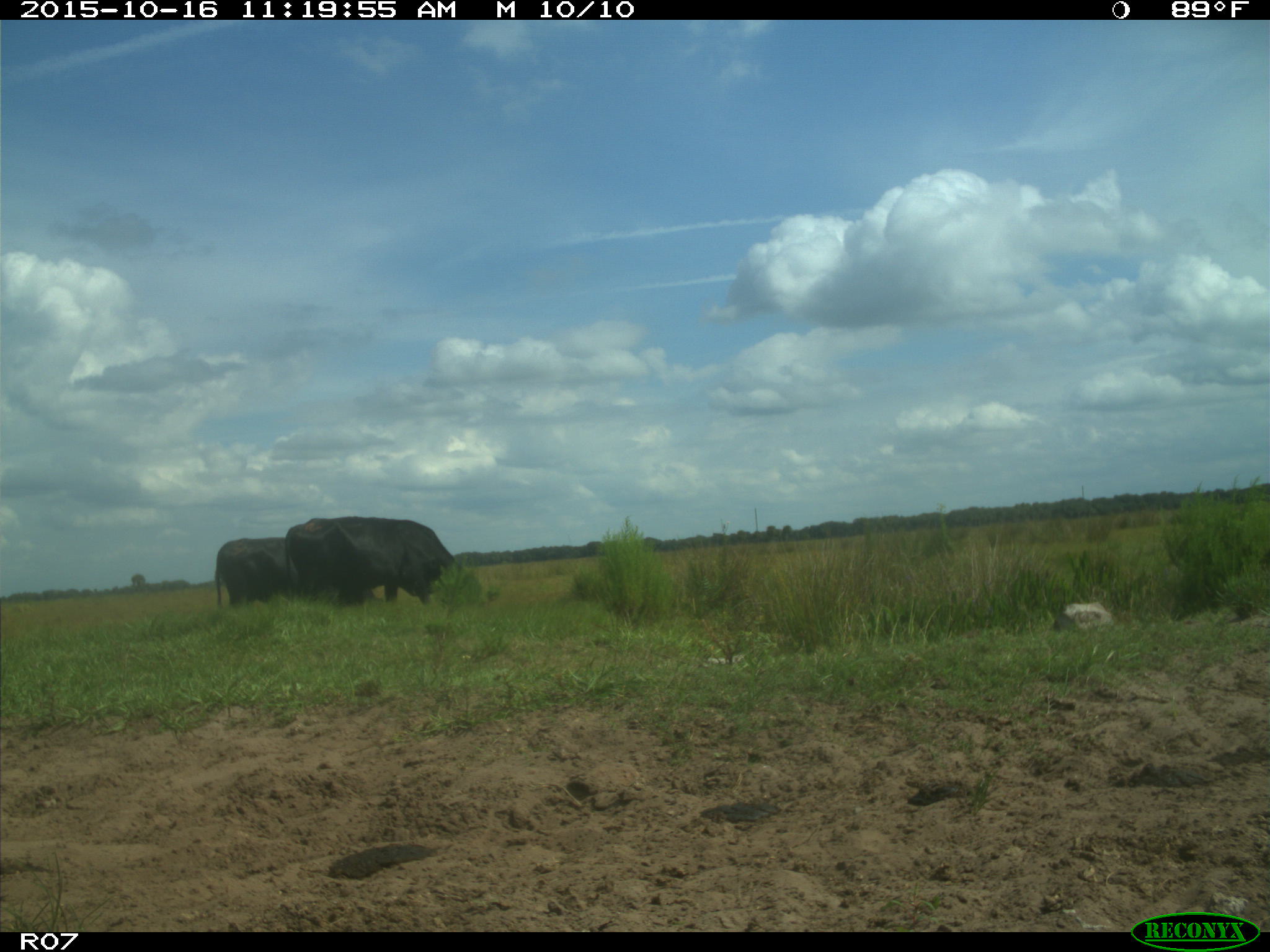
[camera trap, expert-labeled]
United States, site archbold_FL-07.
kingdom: Animalia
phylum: Chordata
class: Mammalia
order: Artiodactyla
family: Bovidae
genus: Bos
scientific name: Bos taurus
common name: domestic cow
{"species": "Bos taurus (domestic cow)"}